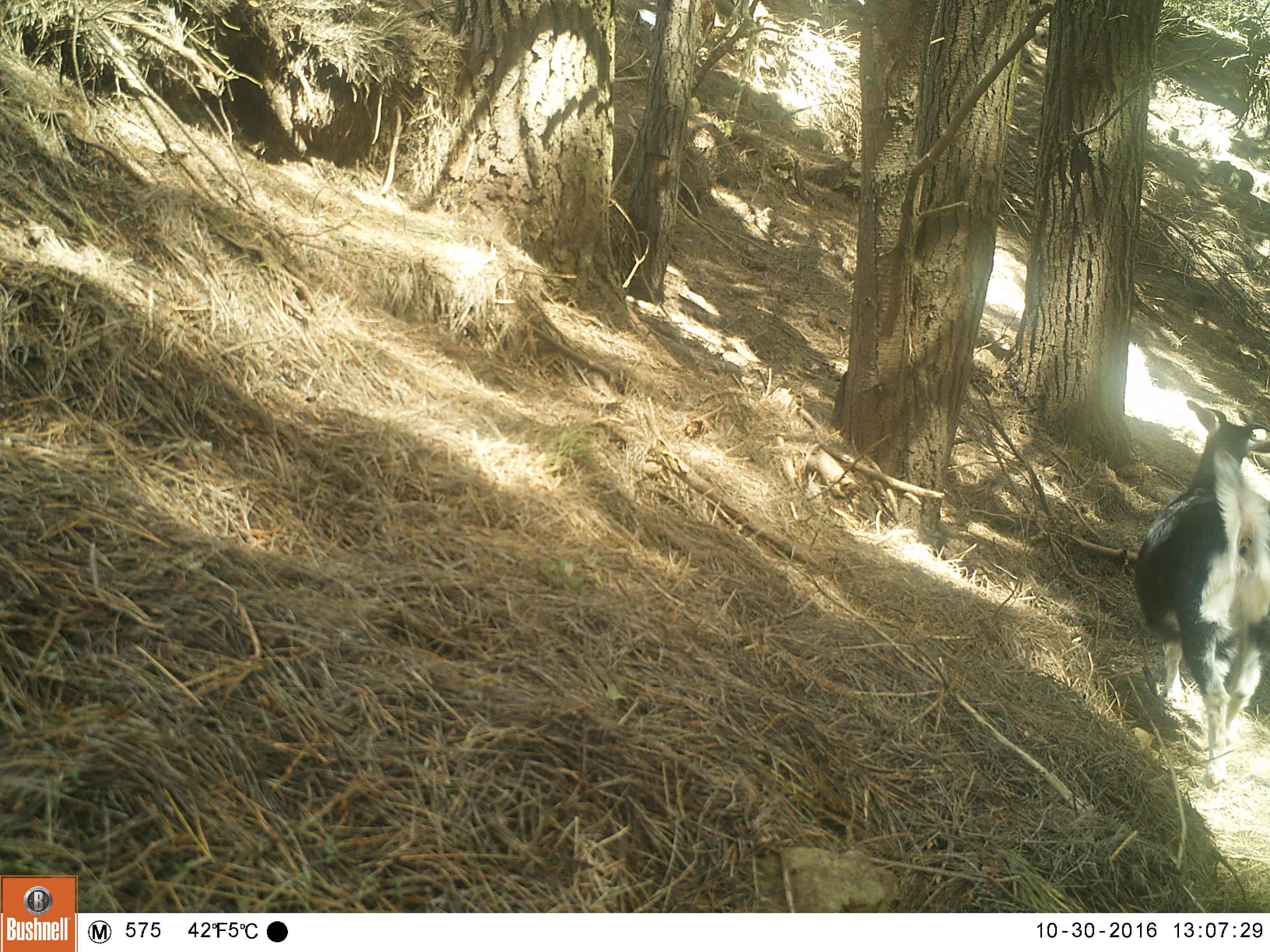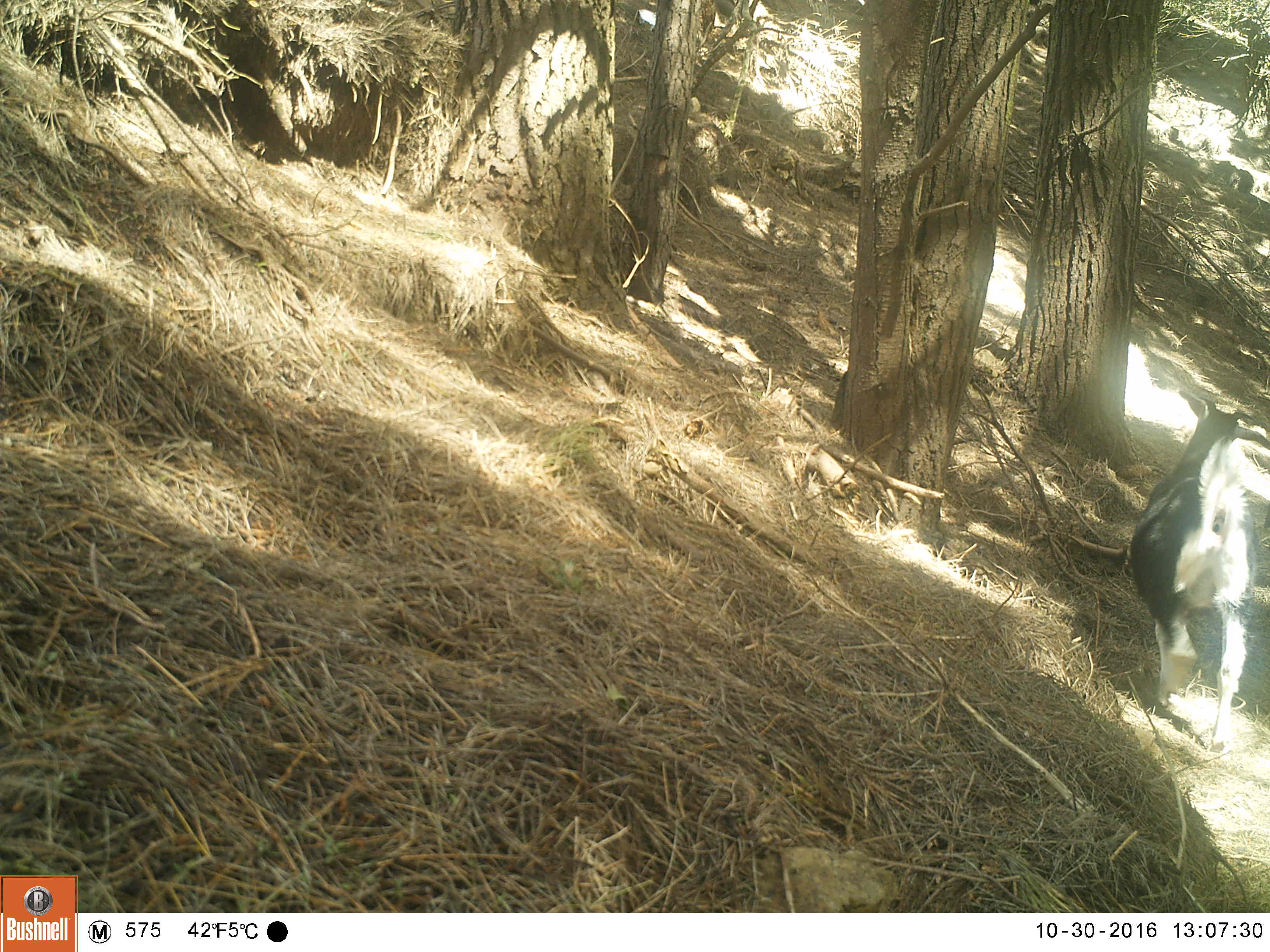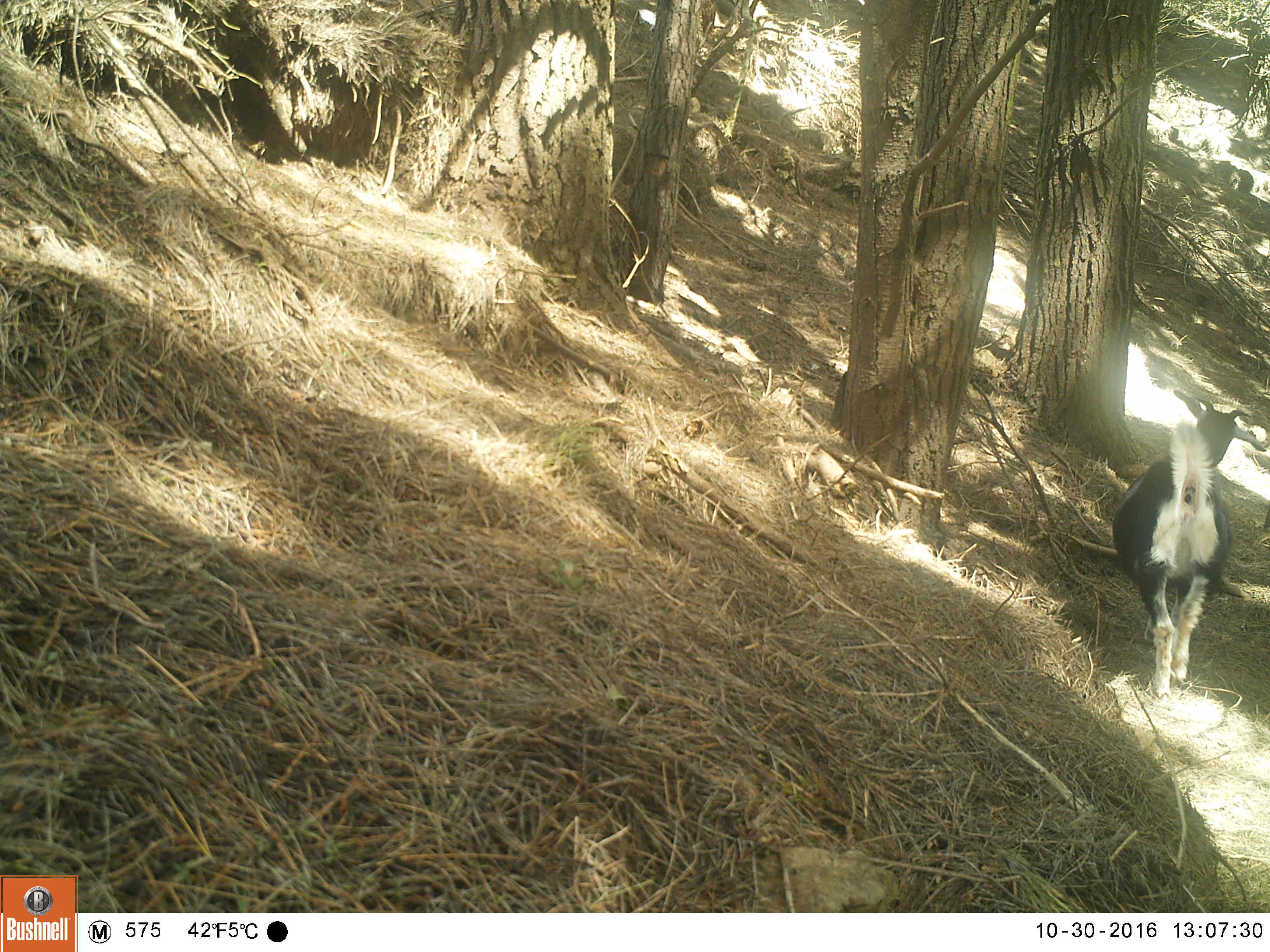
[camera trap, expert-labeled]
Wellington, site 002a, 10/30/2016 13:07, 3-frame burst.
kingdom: Animalia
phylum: Chordata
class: Mammalia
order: Artiodactyla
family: Bovidae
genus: Capra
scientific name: Capra hircus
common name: goat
Goat (Capra hircus).